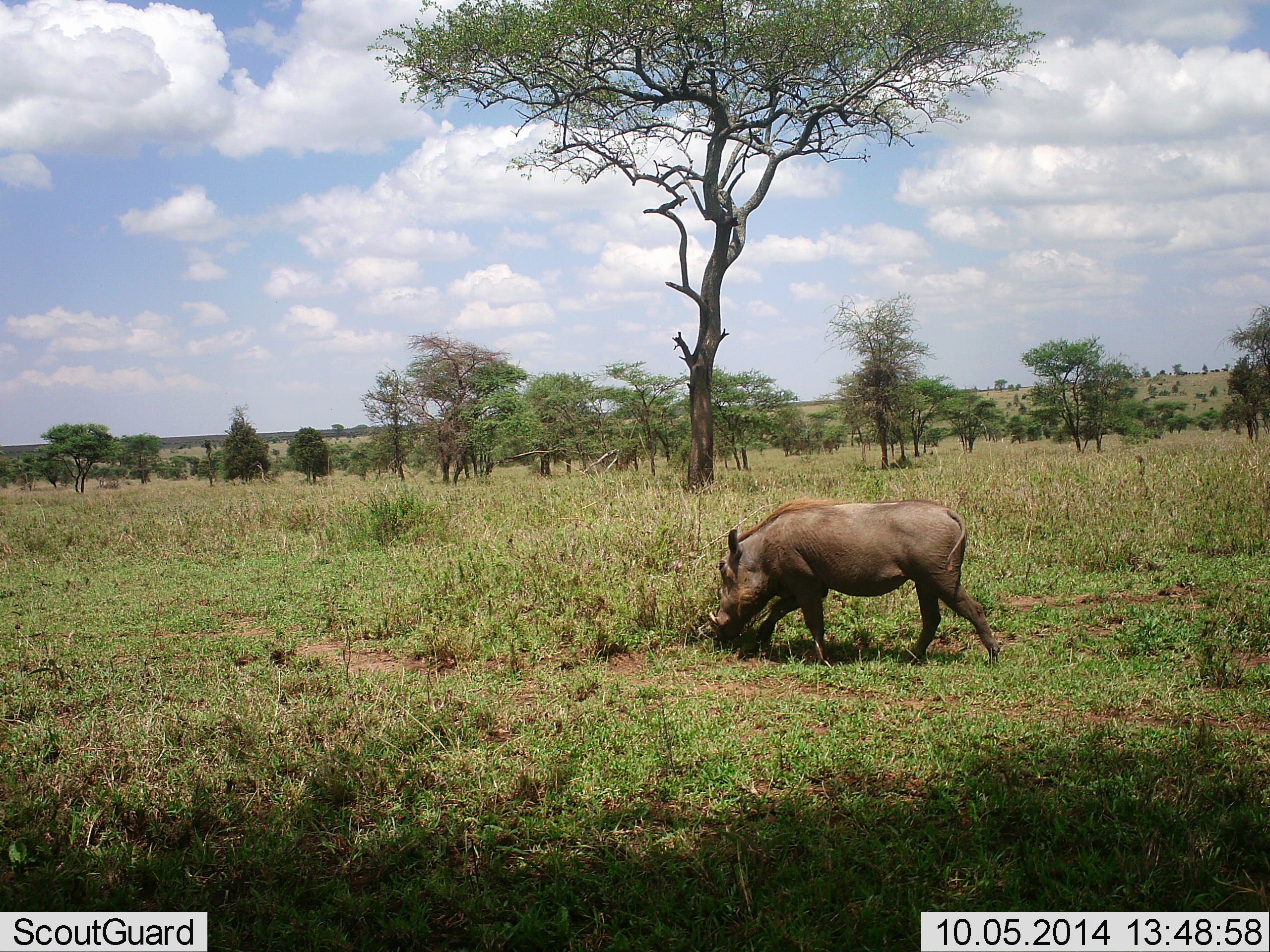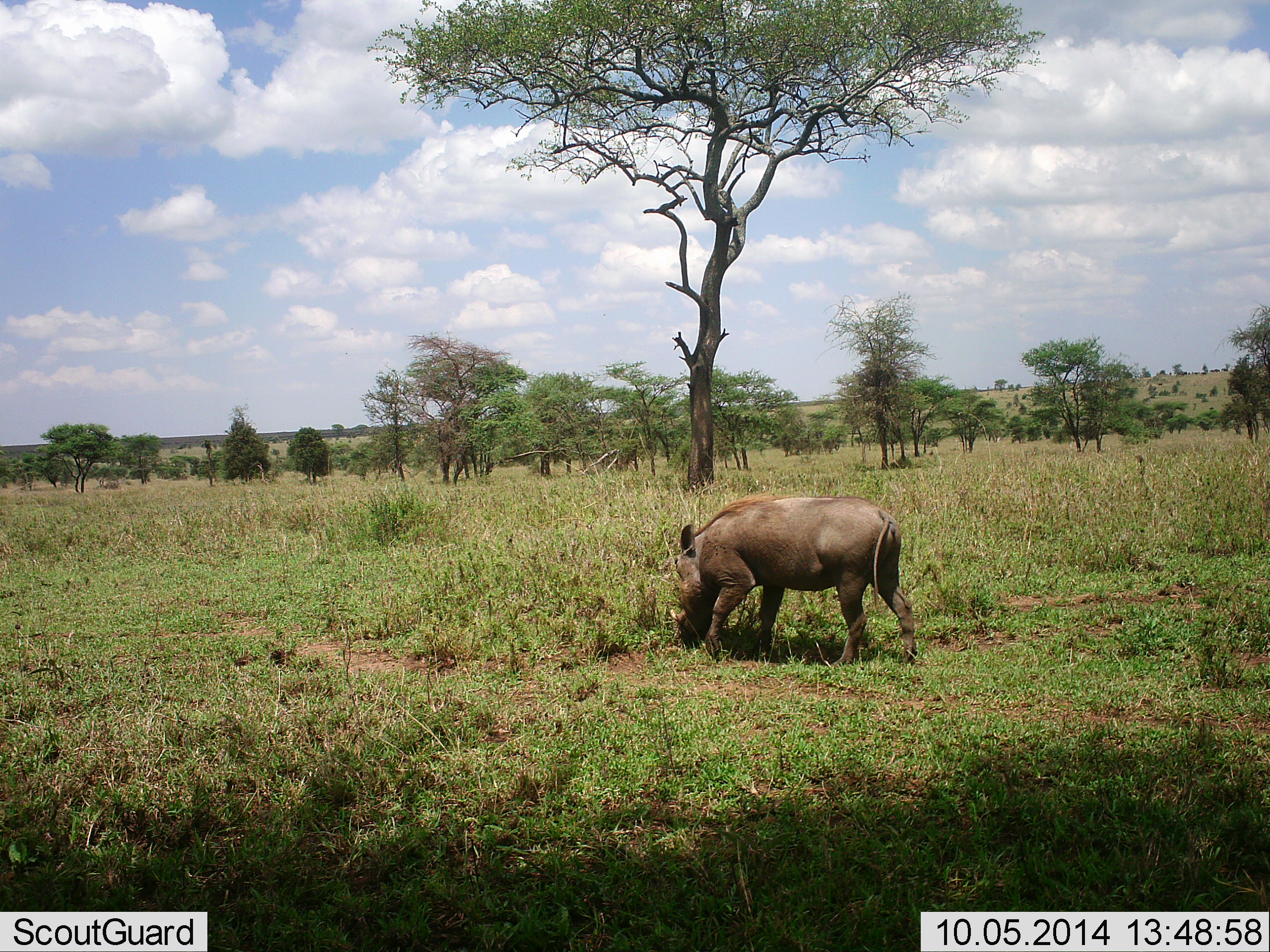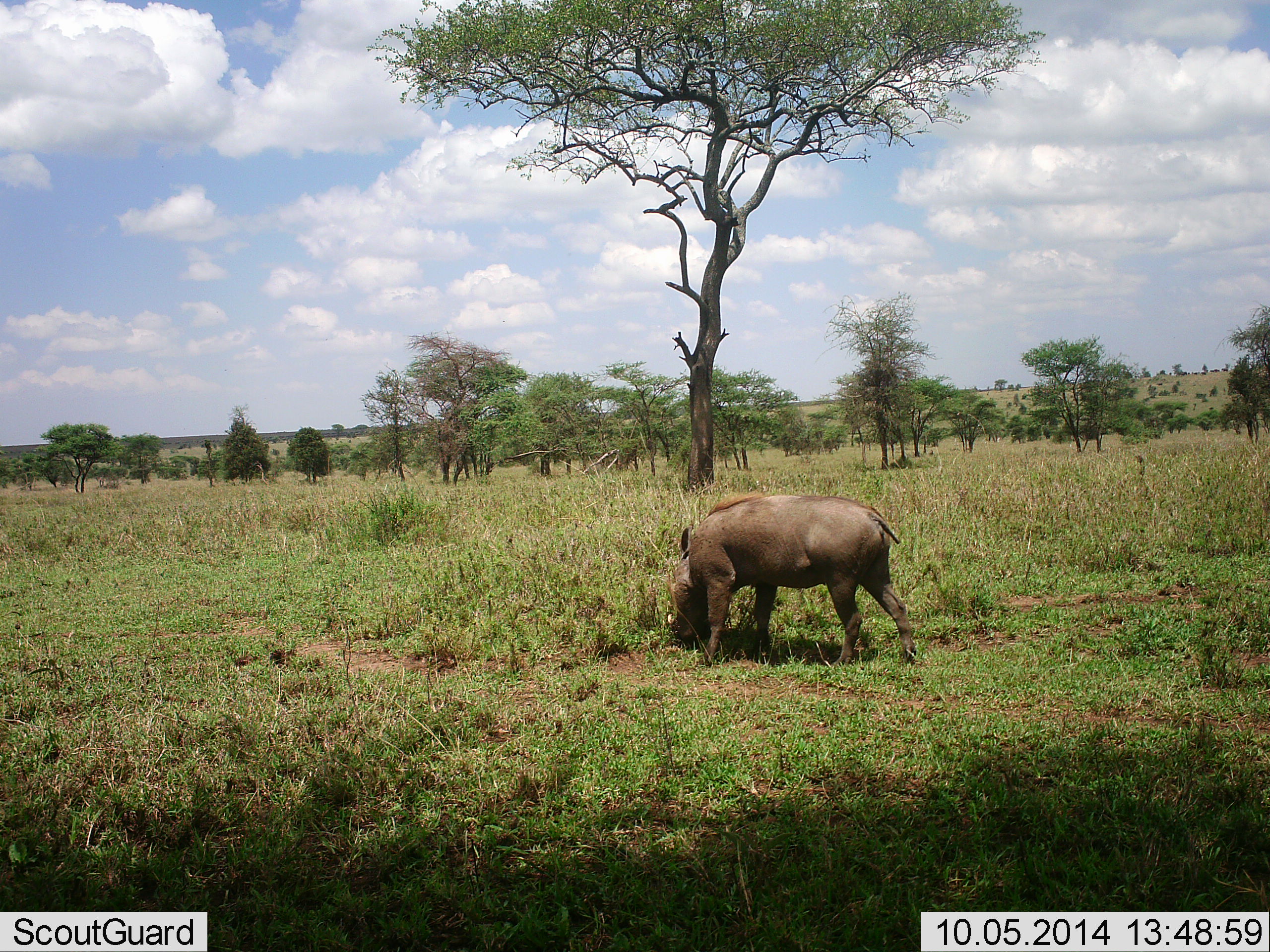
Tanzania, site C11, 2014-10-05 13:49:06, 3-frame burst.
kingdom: Animalia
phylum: Chordata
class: Mammalia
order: Artiodactyla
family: Suidae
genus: Phacochoerus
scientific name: Phacochoerus africanus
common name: warthog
Warthog (Phacochoerus africanus), count 1. Behavior (volunteer vote fractions): standing 30%, resting 0%, moving 50%, interacting 0%. Young present (vote fraction): 0%. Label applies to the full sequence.